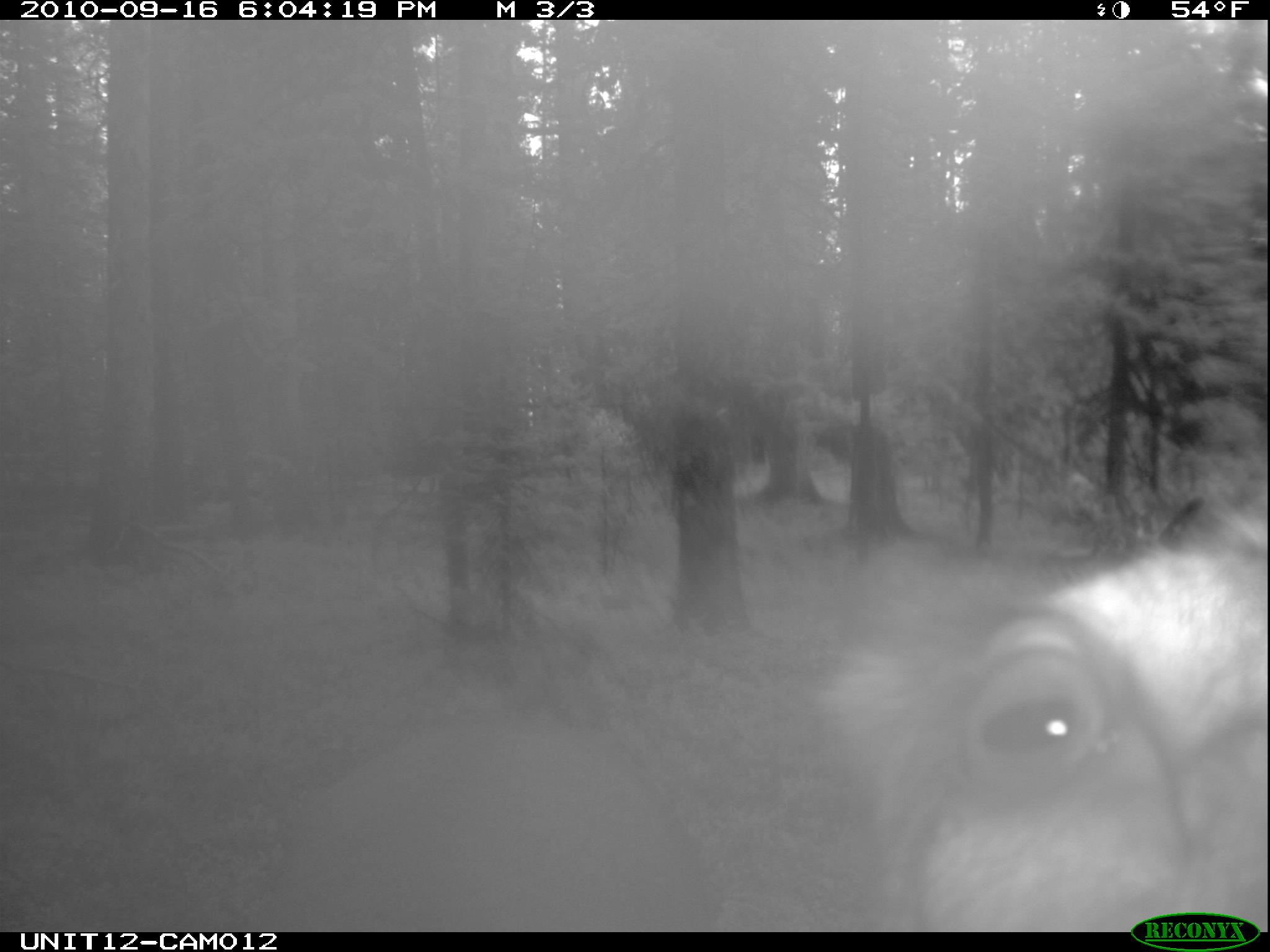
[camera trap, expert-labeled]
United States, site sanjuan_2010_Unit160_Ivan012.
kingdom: Animalia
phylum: Chordata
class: Mammalia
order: Artiodactyla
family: Cervidae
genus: Cervus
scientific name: Cervus elaphus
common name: red deer